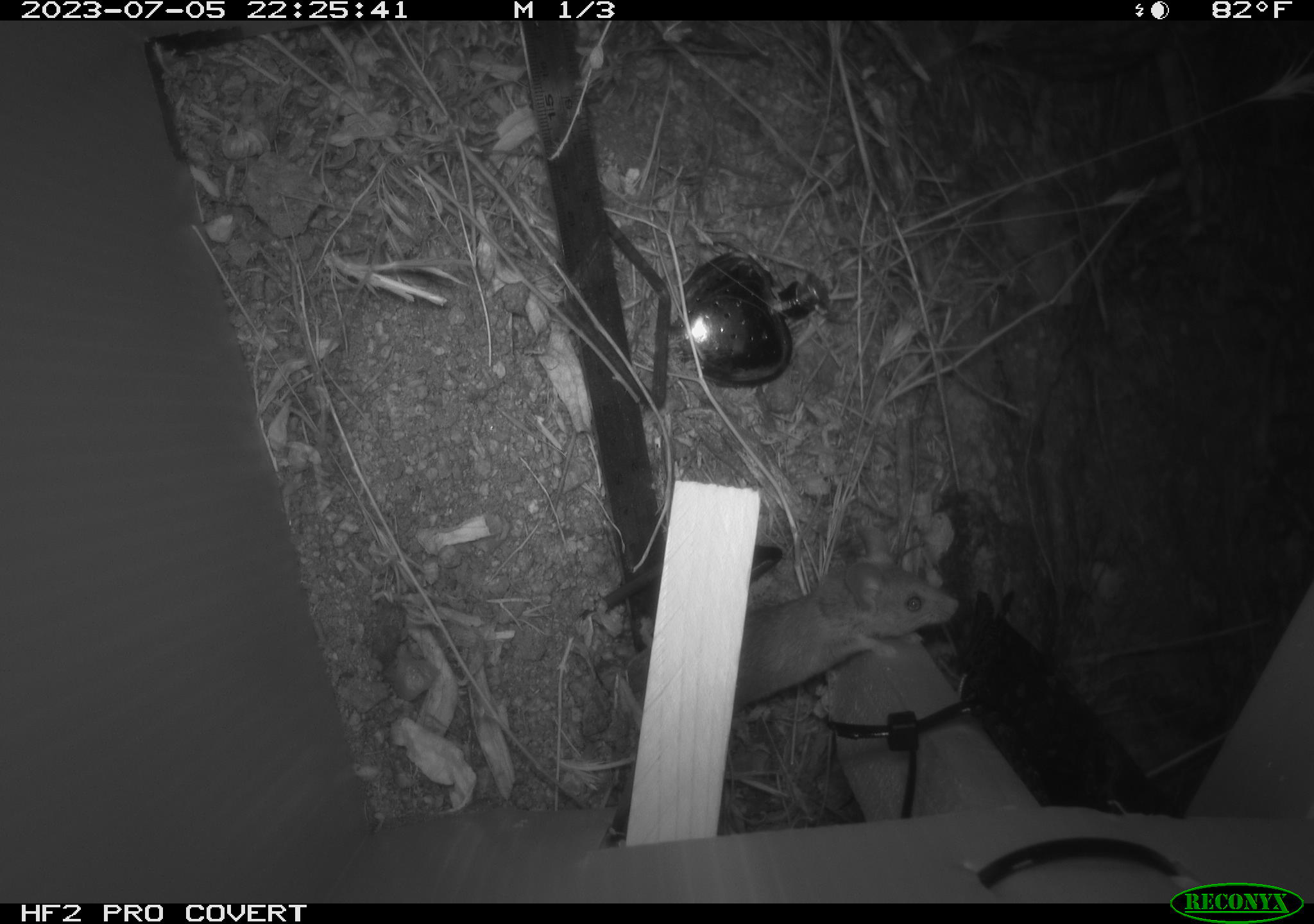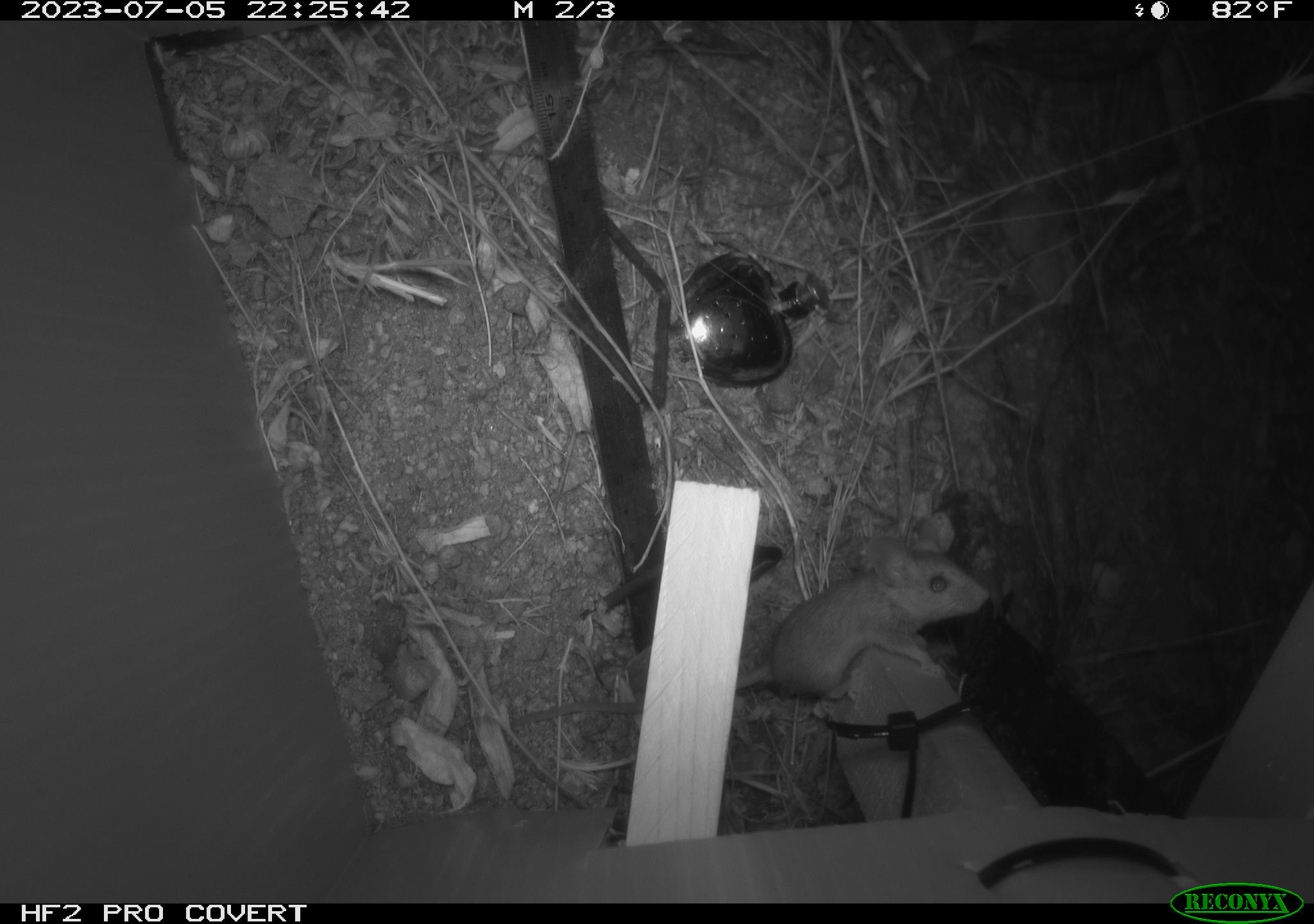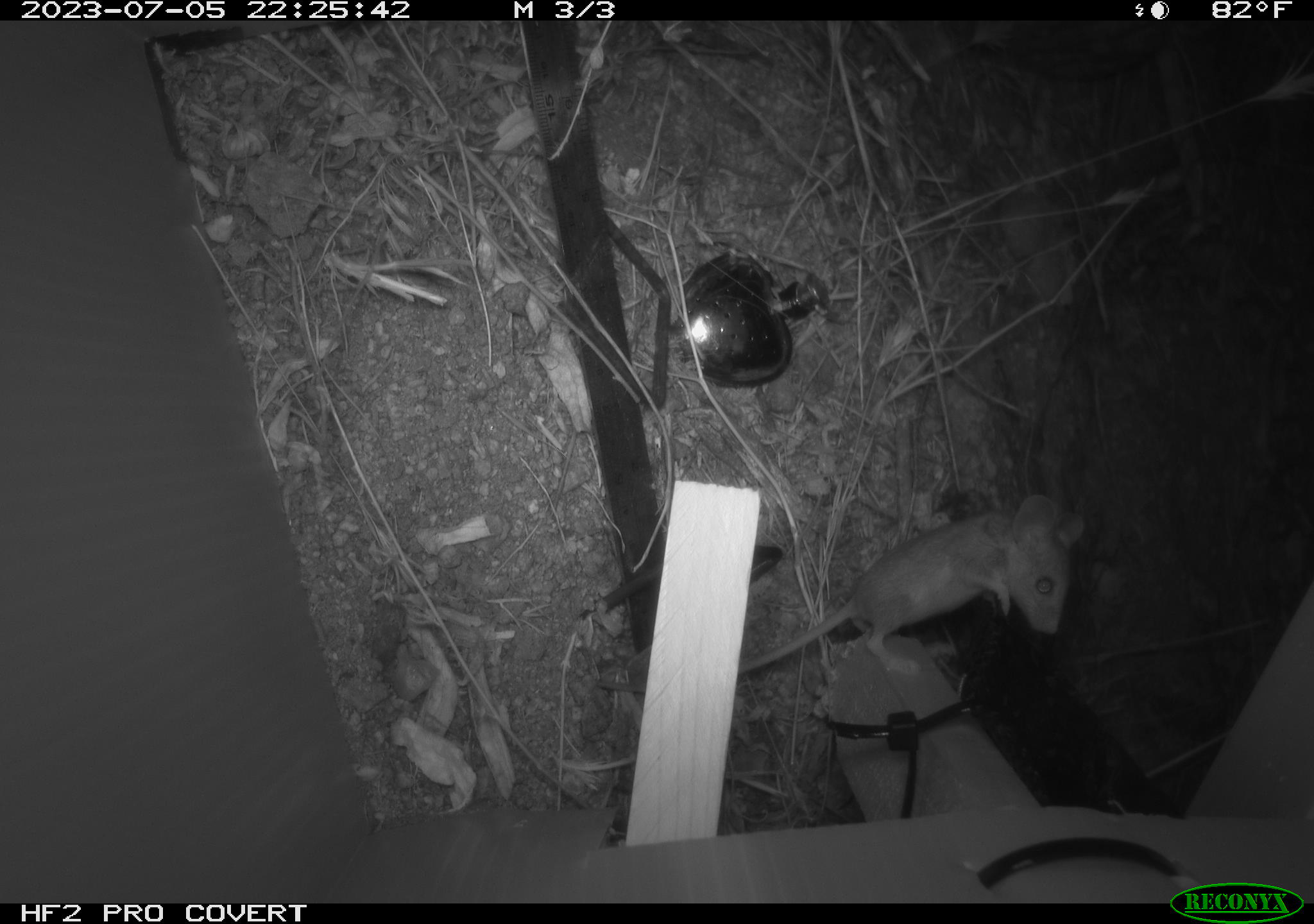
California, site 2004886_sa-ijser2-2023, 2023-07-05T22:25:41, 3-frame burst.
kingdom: Animalia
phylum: Chordata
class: Mammalia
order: Rodentia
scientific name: Rodentia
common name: mouse species